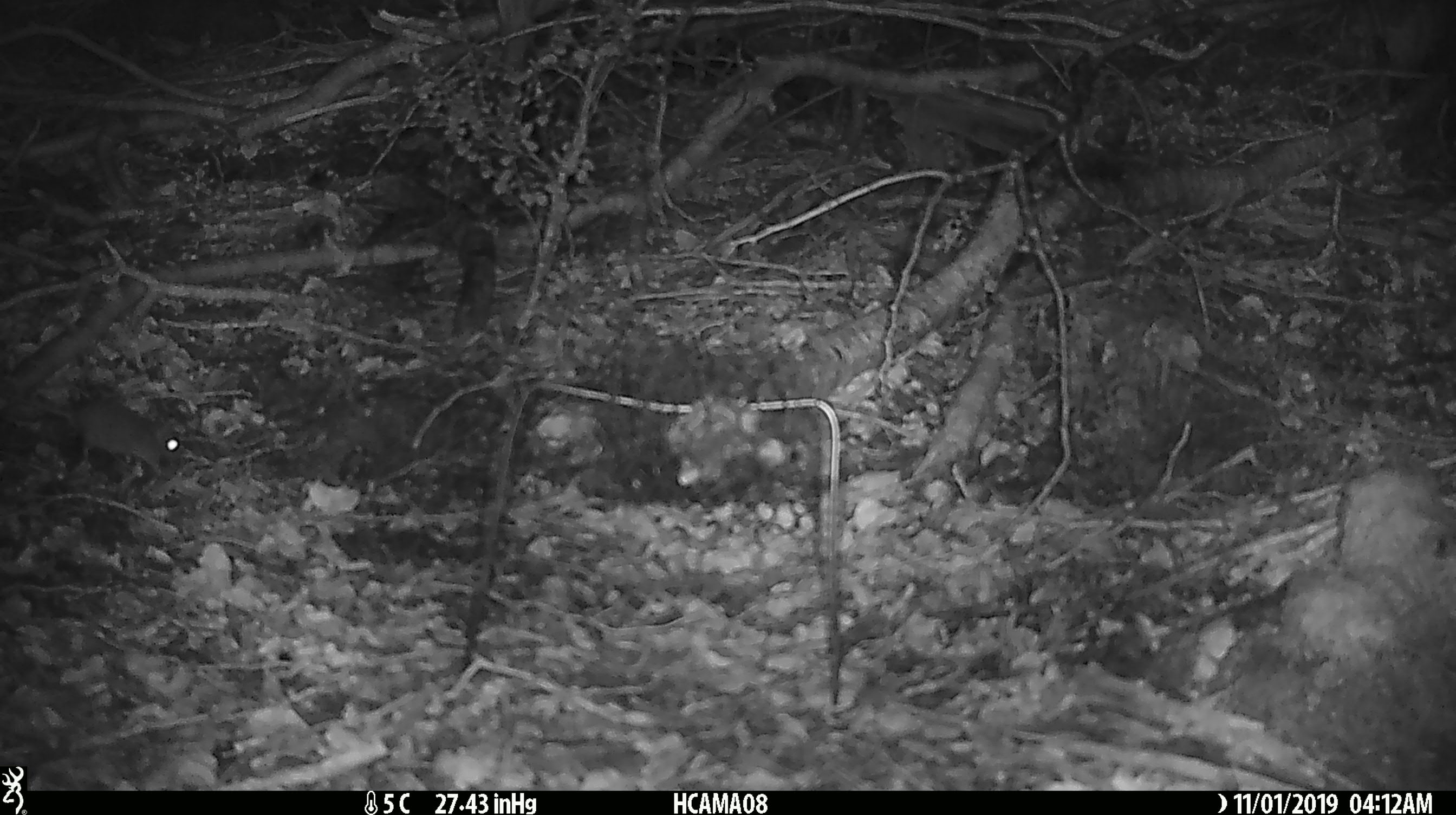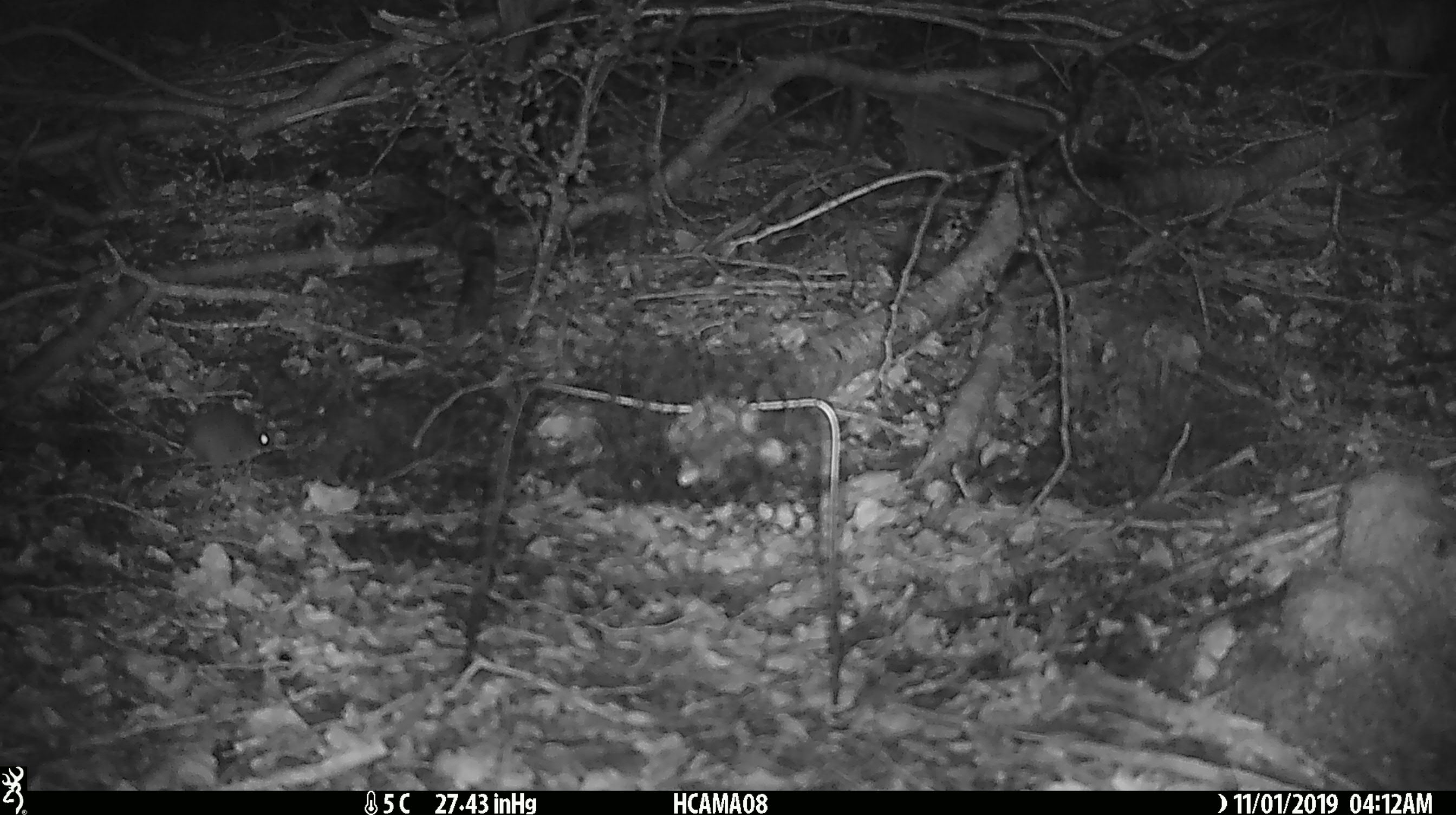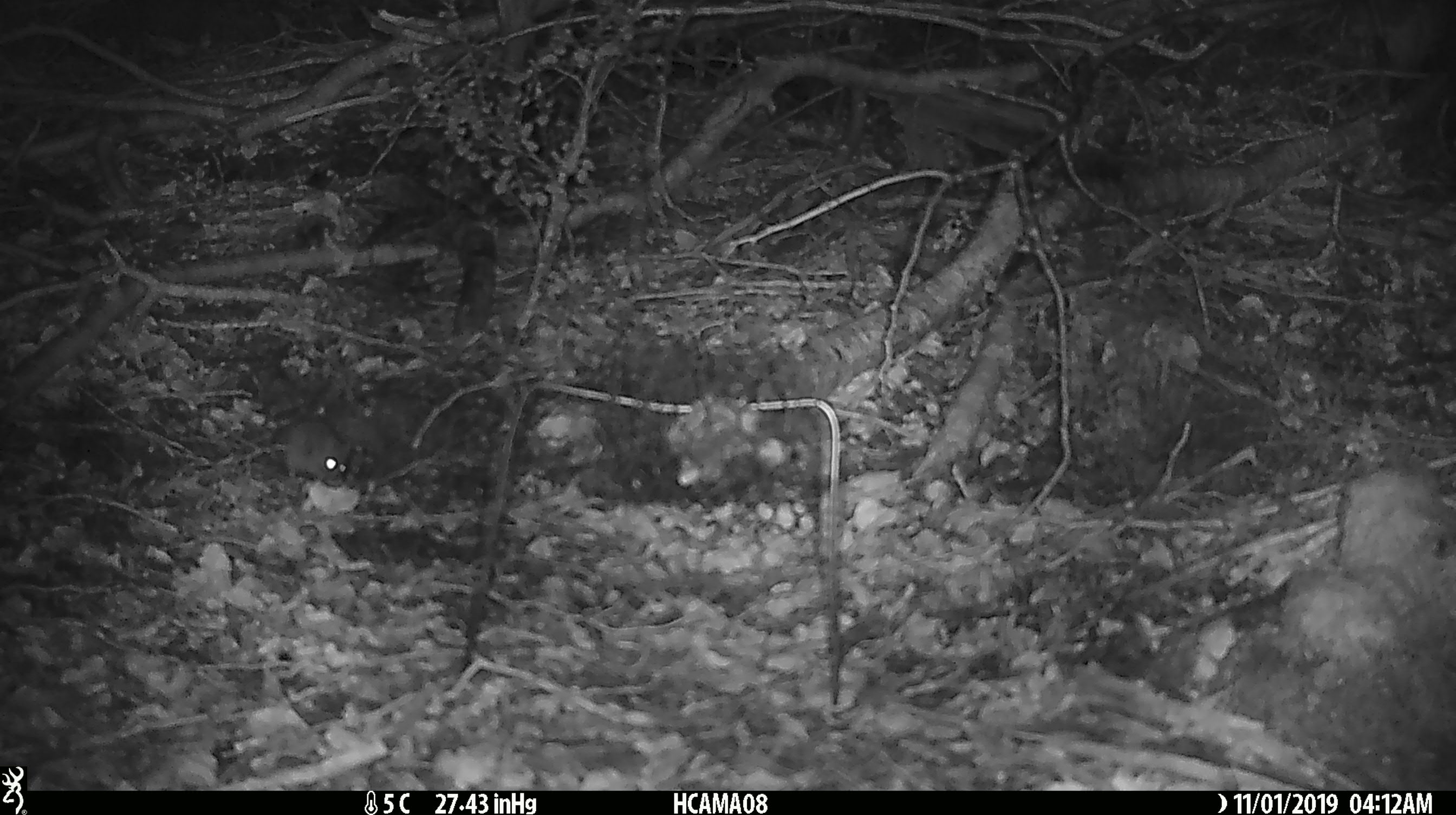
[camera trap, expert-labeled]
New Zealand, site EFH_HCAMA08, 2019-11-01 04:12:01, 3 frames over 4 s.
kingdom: Animalia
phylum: Chordata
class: Mammalia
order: Rodentia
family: Muridae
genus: Mus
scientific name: Mus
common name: mouse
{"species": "mouse (Mus)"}